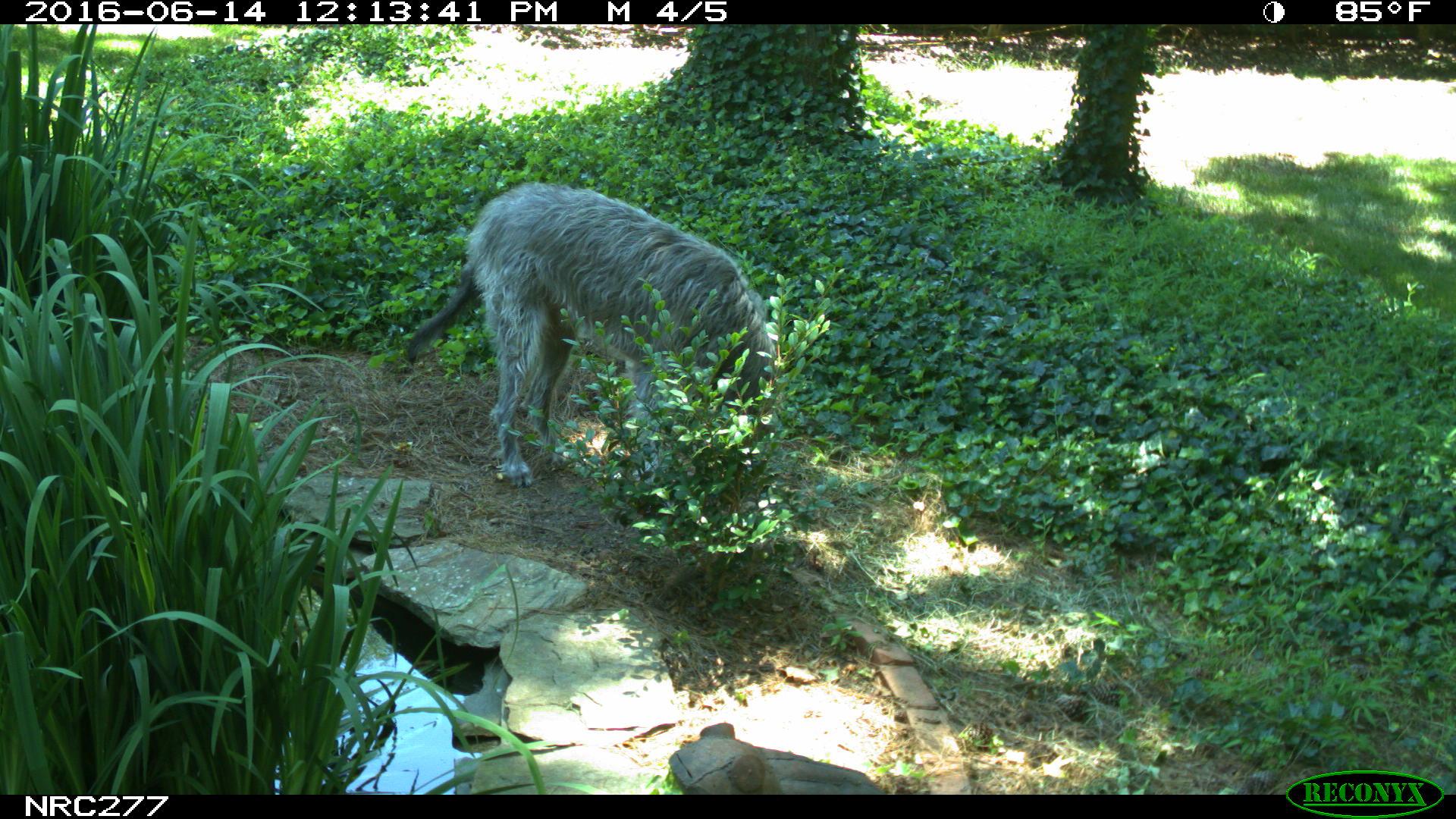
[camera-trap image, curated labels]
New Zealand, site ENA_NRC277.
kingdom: Animalia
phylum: Chordata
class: Mammalia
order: Carnivora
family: Canidae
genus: Canis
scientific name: Canis familiaris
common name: domestic dog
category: dog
Dog (domestic dog) (Canis familiaris).